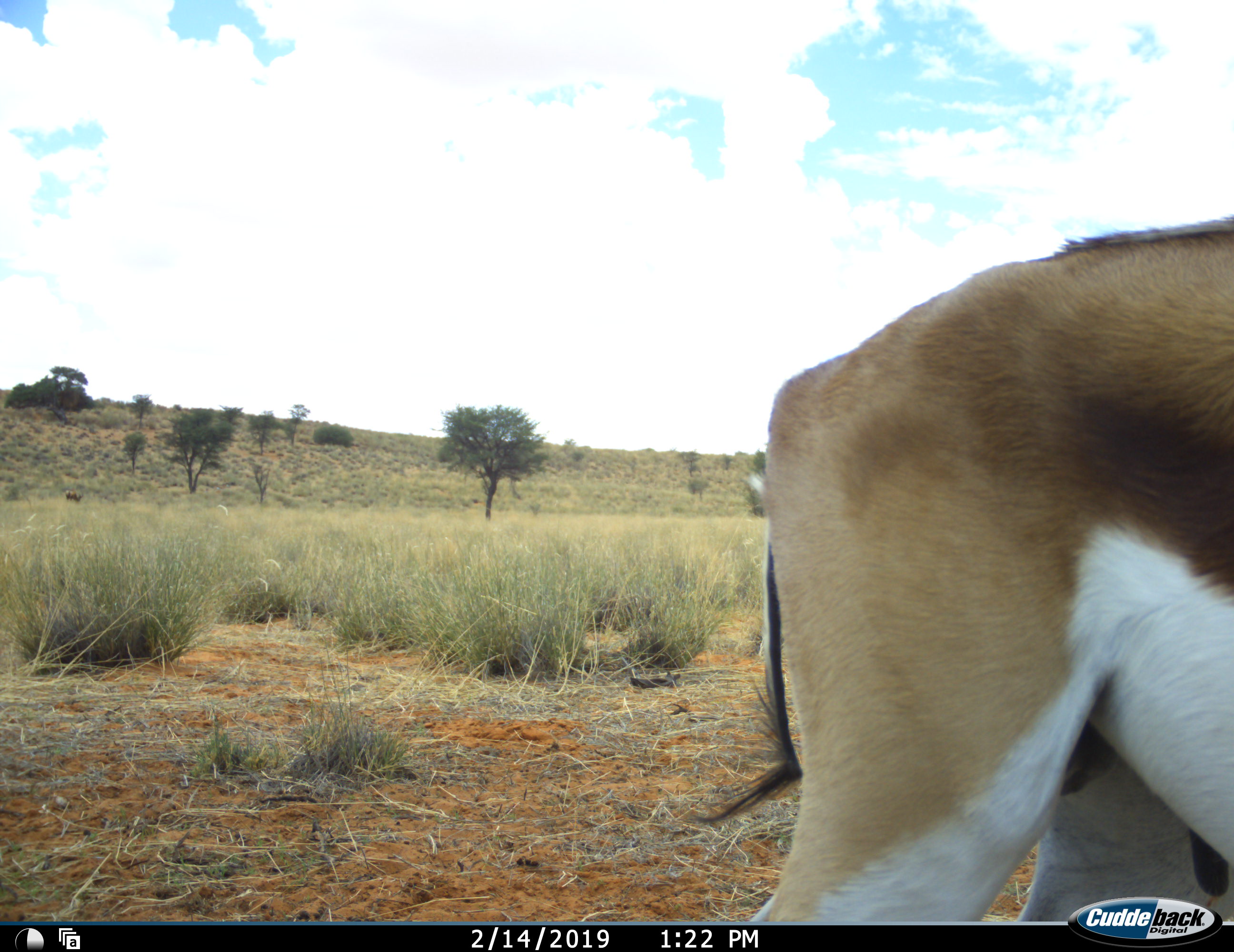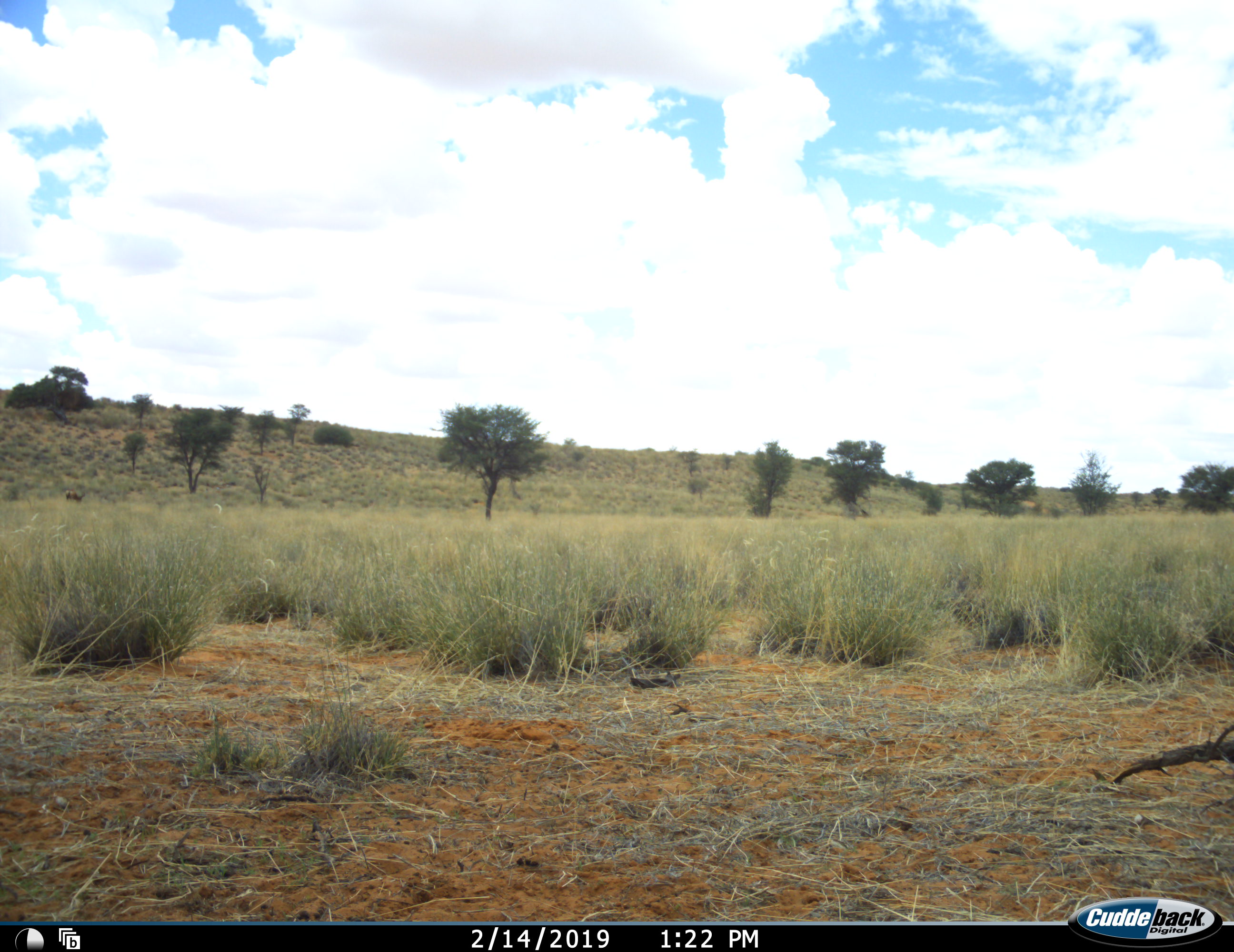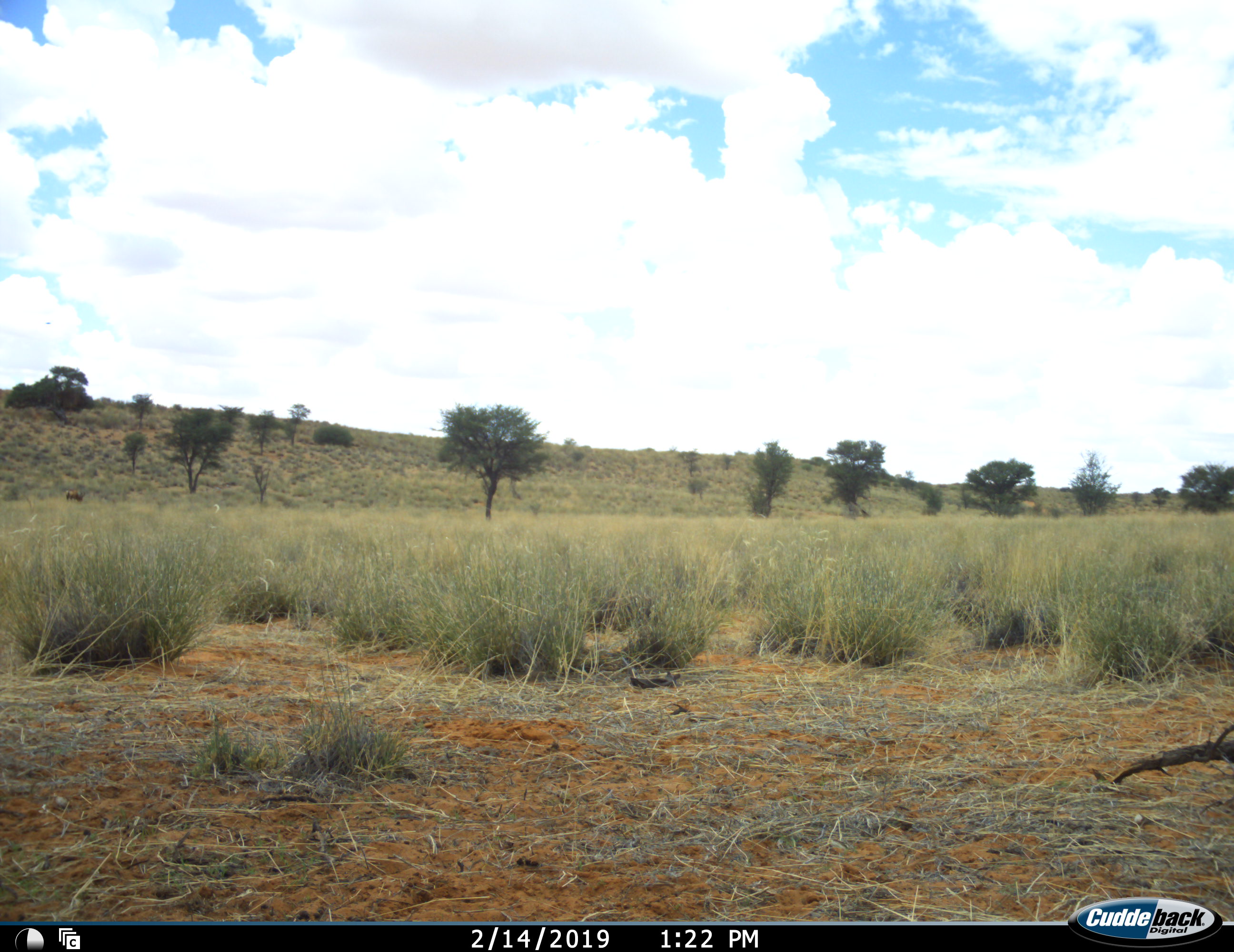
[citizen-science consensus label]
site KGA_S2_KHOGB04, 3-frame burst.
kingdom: Animalia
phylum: Chordata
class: Mammalia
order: Artiodactyla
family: Bovidae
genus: Antidorcas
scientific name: Antidorcas marsupialis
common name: springbok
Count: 1.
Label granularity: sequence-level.